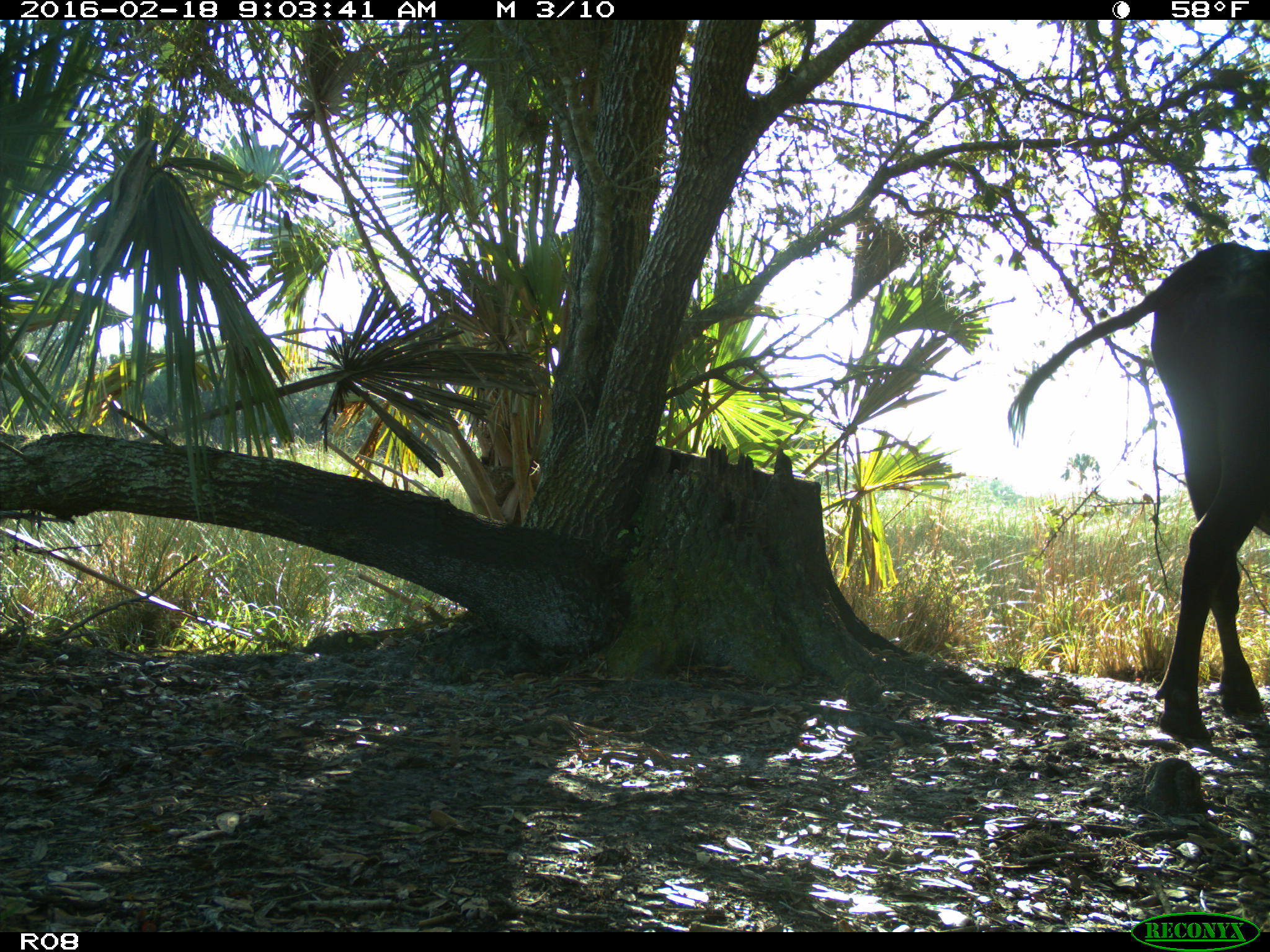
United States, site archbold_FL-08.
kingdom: Animalia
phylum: Chordata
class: Mammalia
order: Artiodactyla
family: Bovidae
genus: Bos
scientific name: Bos taurus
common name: domestic cow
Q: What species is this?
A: Bos taurus (domestic cow).